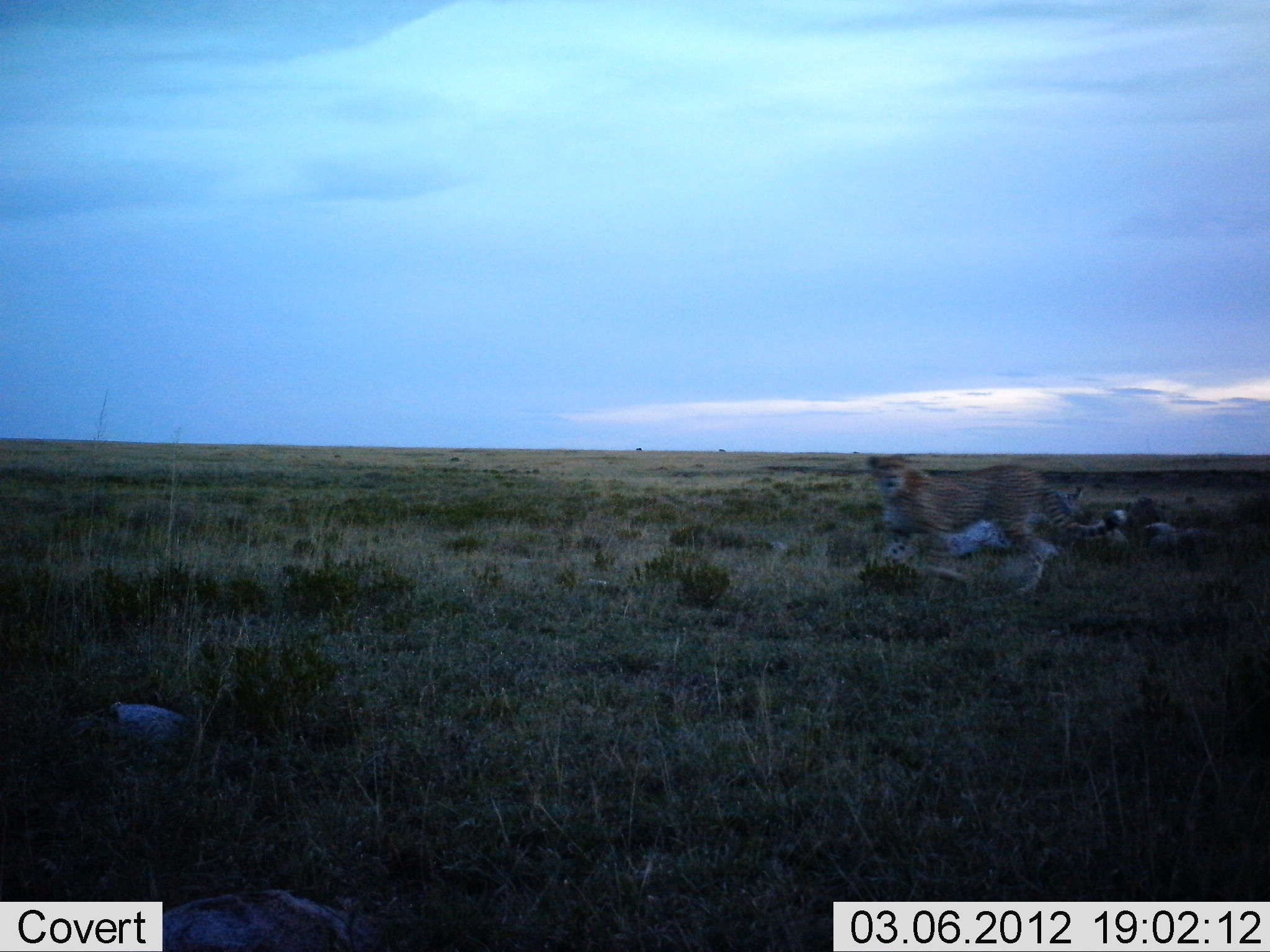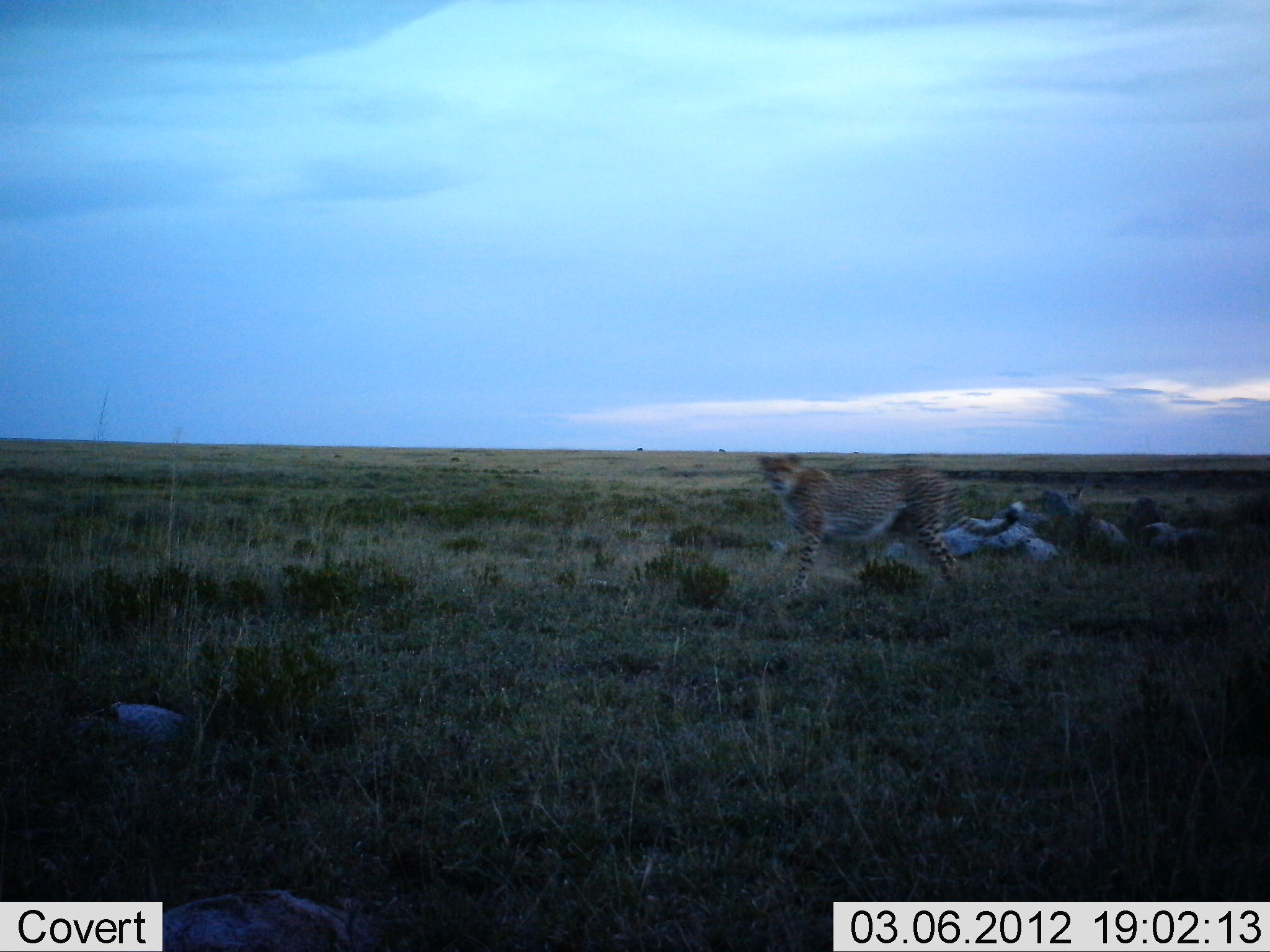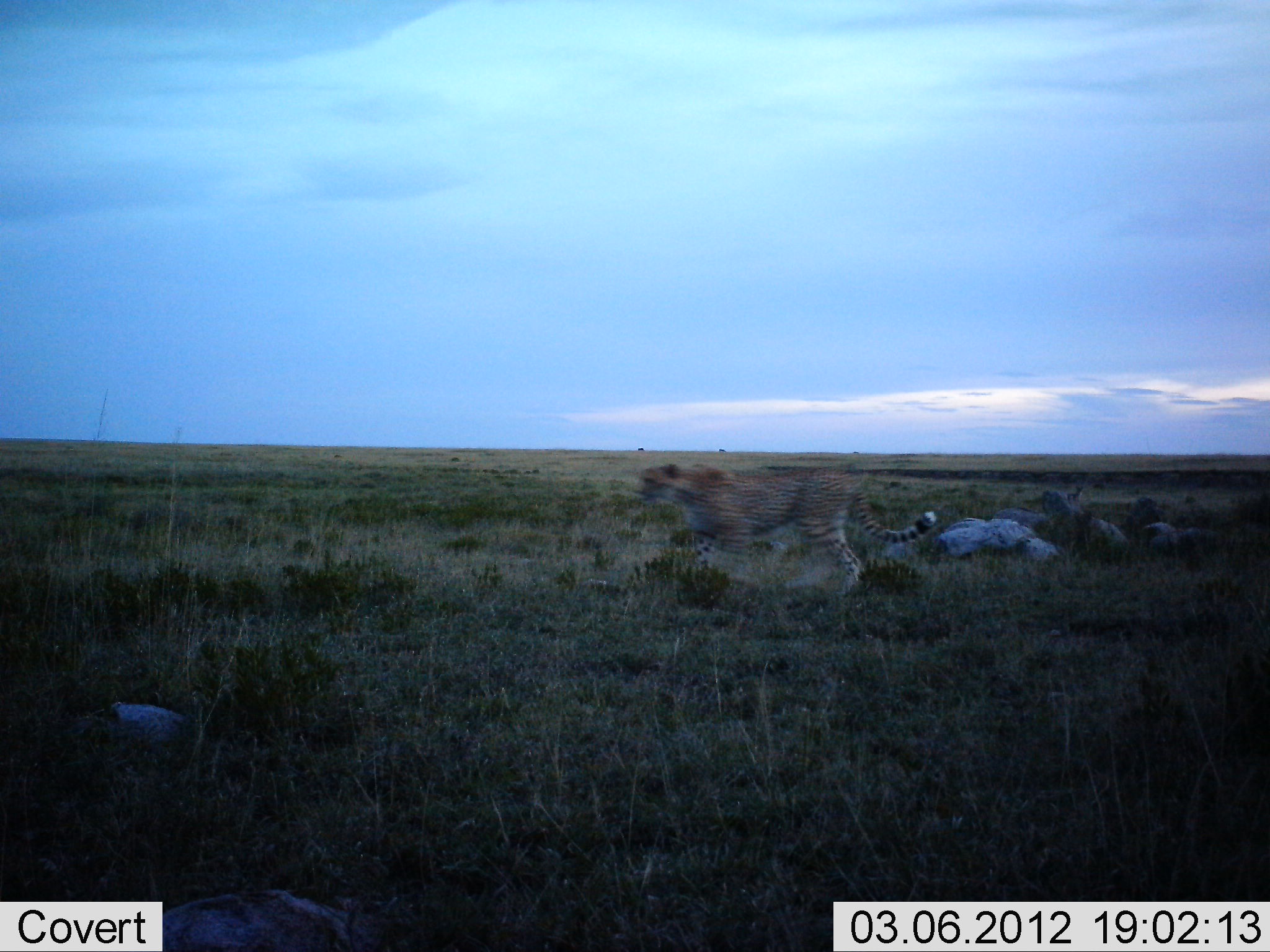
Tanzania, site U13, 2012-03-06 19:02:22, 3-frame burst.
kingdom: Animalia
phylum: Chordata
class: Mammalia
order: Carnivora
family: Felidae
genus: Acinonyx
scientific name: Acinonyx jubatus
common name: cheetah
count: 1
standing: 5%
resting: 0%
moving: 100%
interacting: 0%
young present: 0%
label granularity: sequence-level